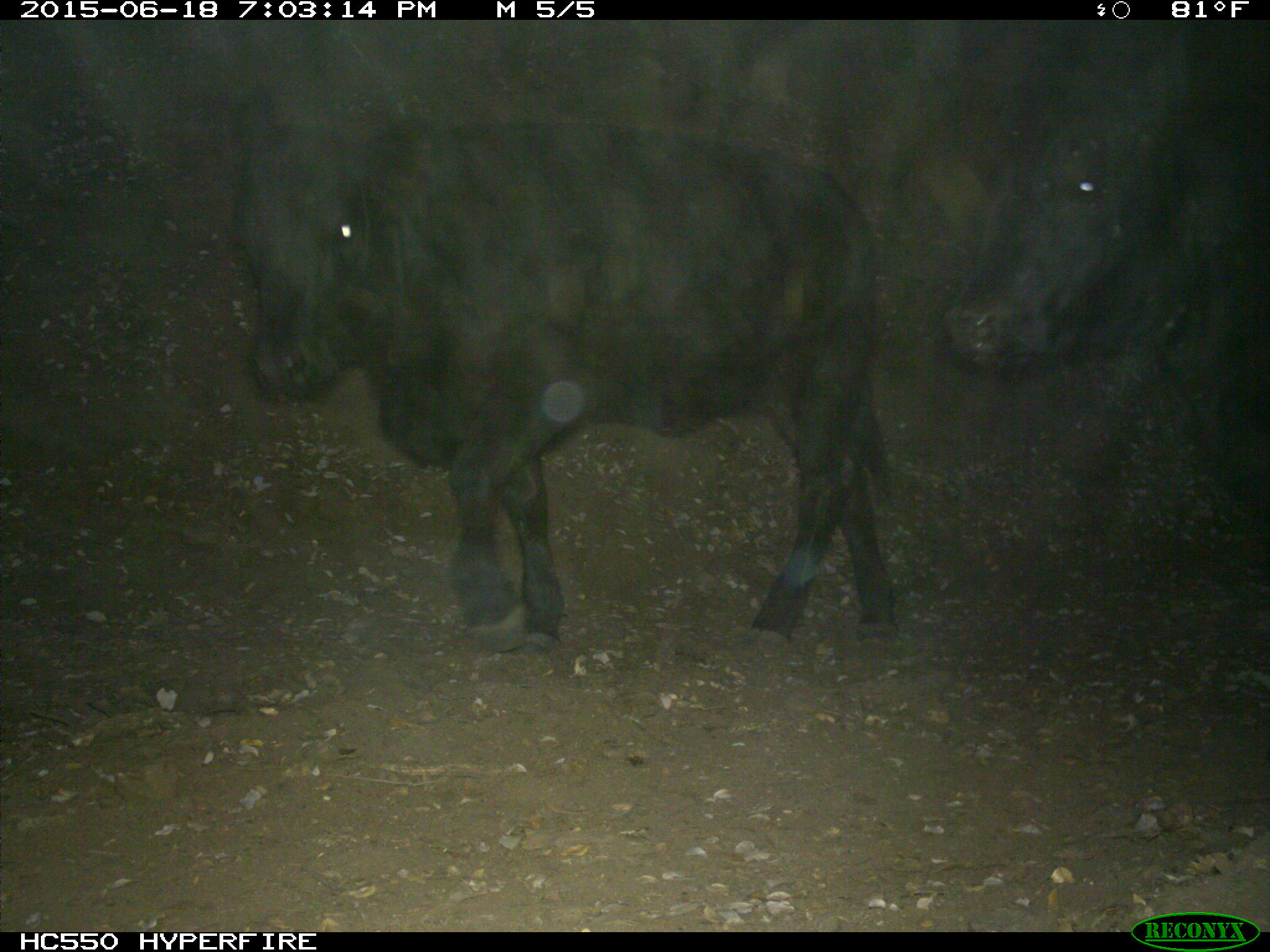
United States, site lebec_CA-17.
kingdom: Animalia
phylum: Chordata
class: Mammalia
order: Artiodactyla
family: Bovidae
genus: Bos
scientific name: Bos taurus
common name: domestic cow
Bos taurus (domestic cow).